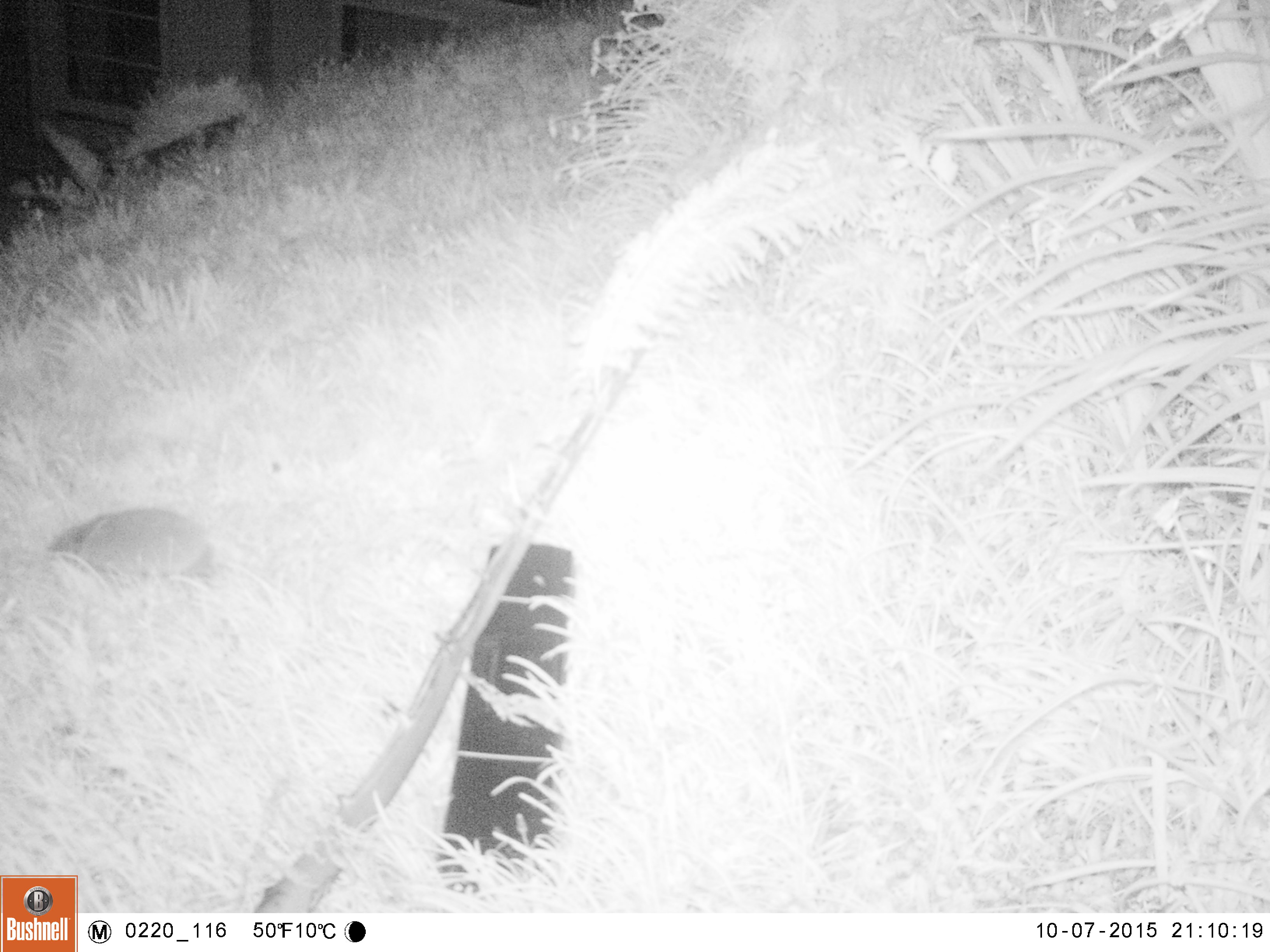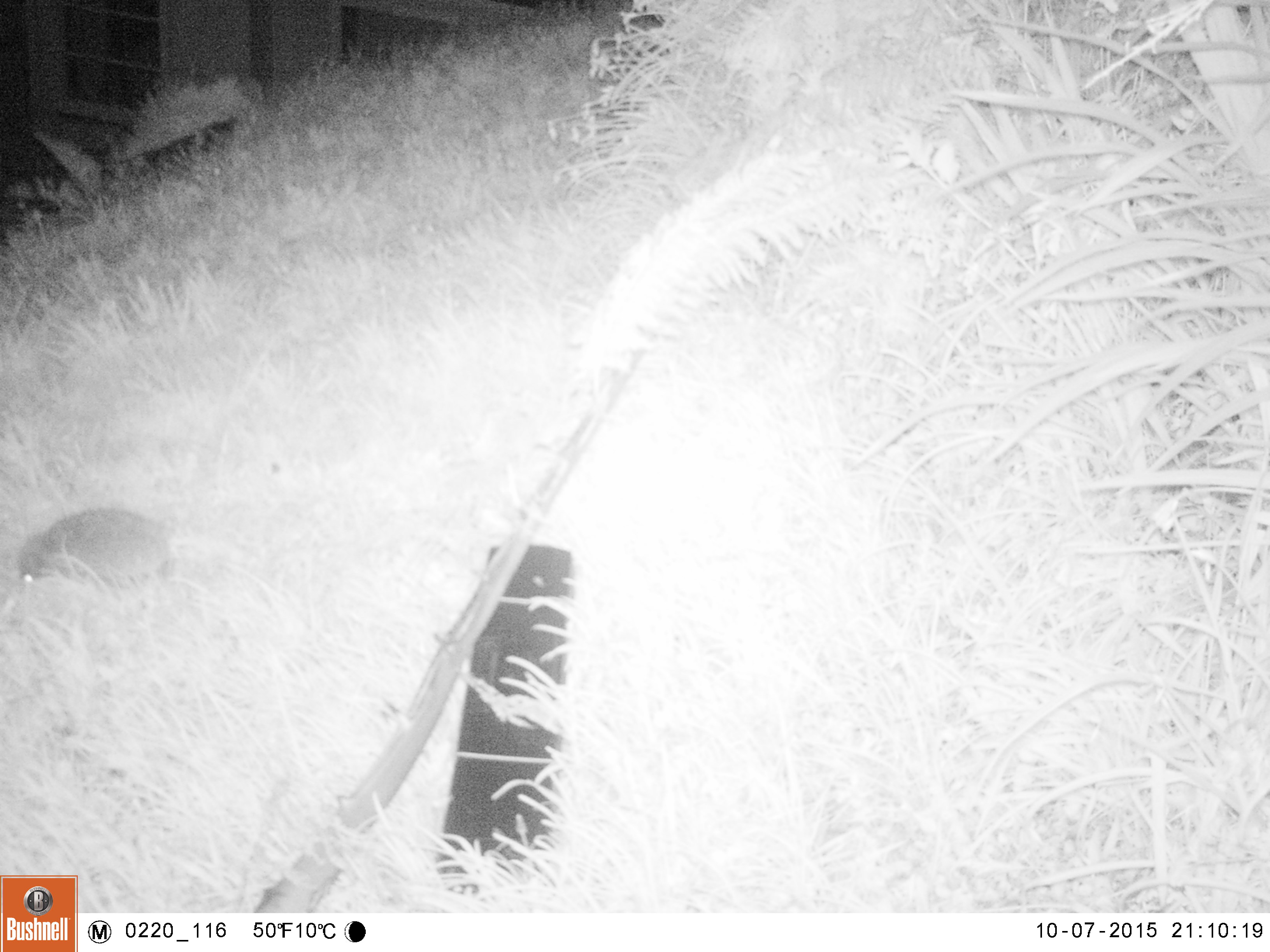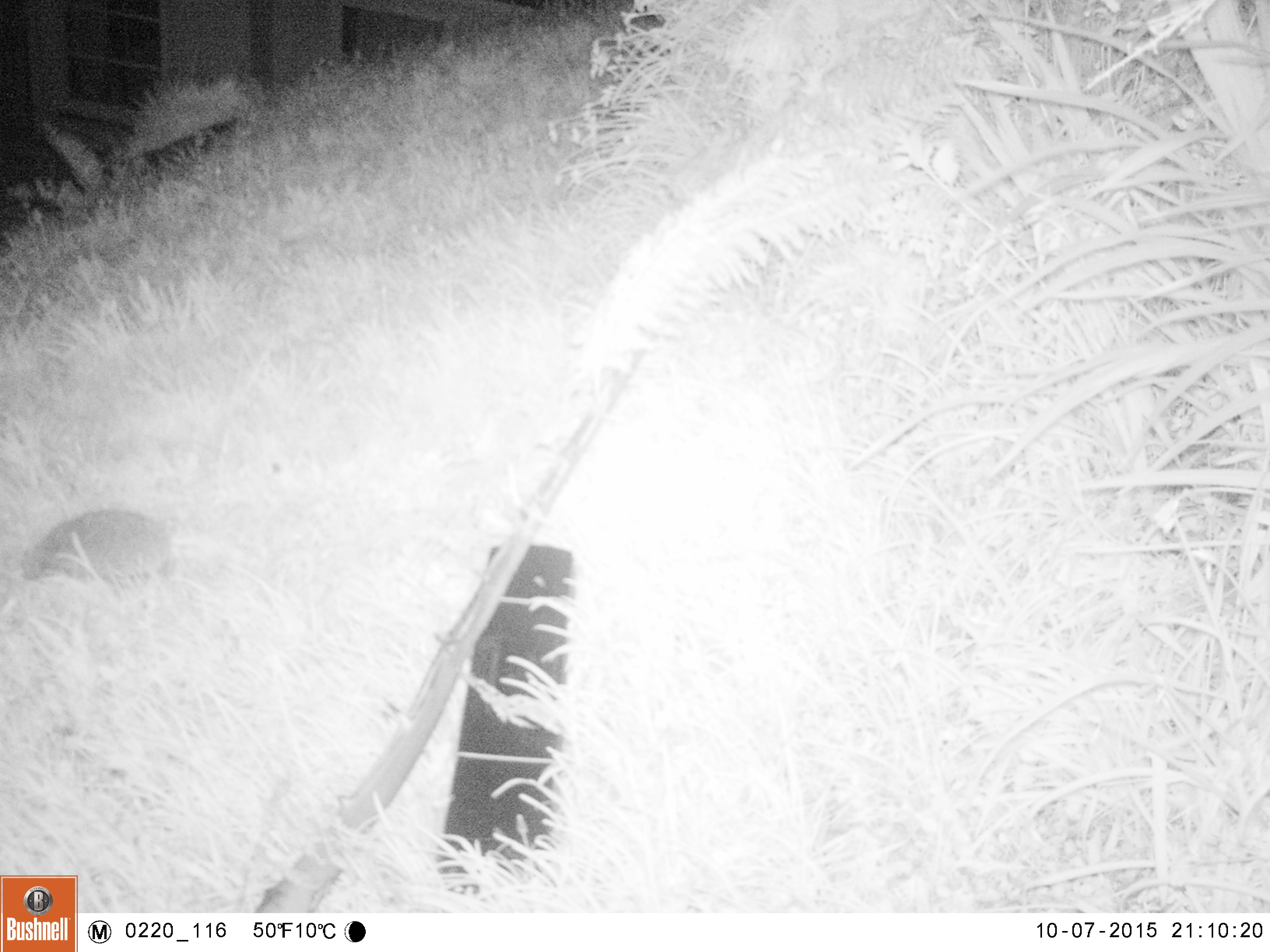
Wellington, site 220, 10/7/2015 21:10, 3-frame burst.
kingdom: Animalia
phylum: Chordata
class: Mammalia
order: Eulipotyphla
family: Erinaceidae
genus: Erinaceus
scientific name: Erinaceus europaeus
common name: hedgehog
Hedgehog (Erinaceus europaeus).